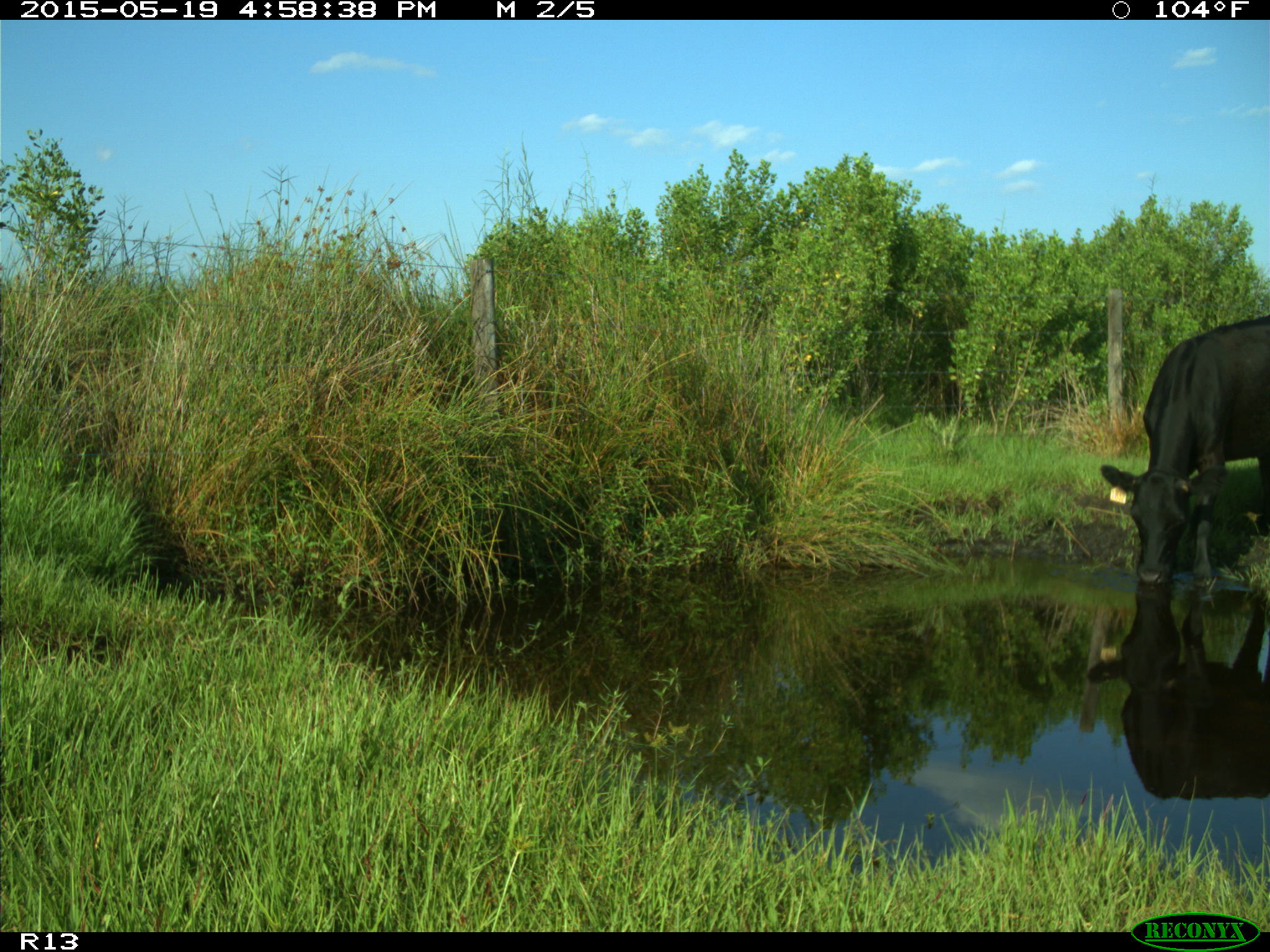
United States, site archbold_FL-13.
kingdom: Animalia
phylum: Chordata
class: Mammalia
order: Artiodactyla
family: Bovidae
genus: Bos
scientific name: Bos taurus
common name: domestic cow